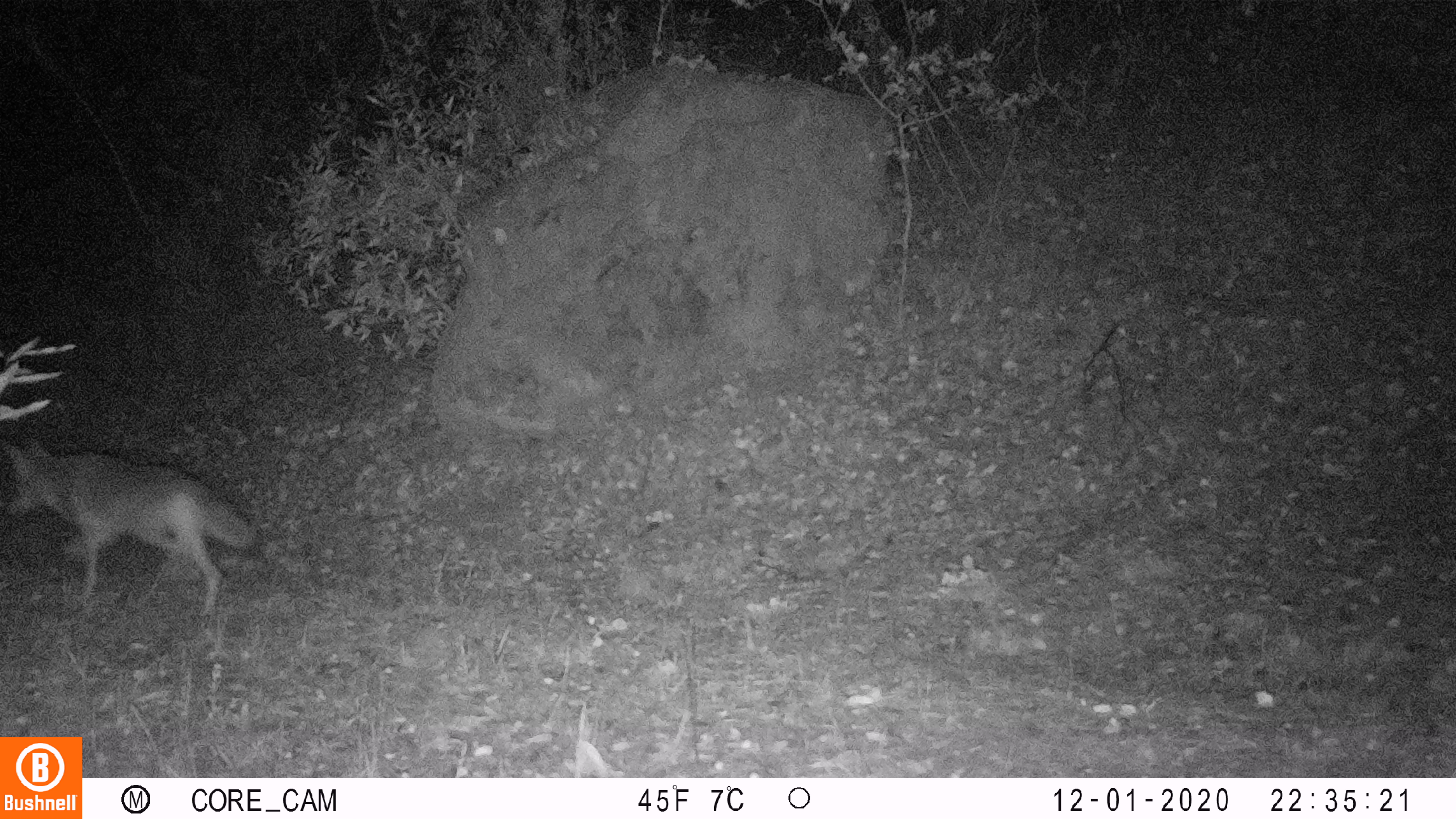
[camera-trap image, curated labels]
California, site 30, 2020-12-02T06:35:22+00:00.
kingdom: Animalia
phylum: Chordata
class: Mammalia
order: Carnivora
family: Canidae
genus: Canis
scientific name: Canis latrans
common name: coyote